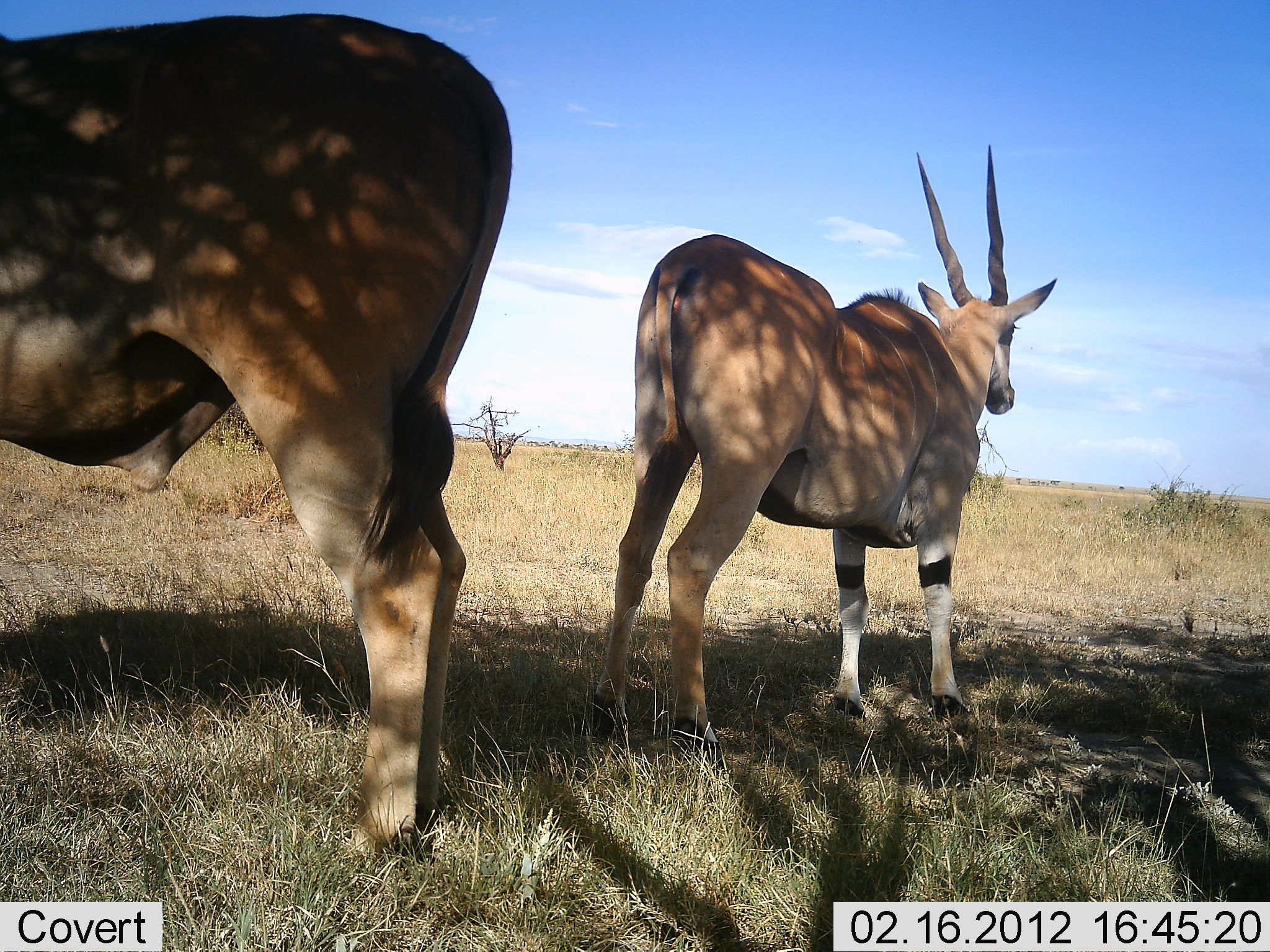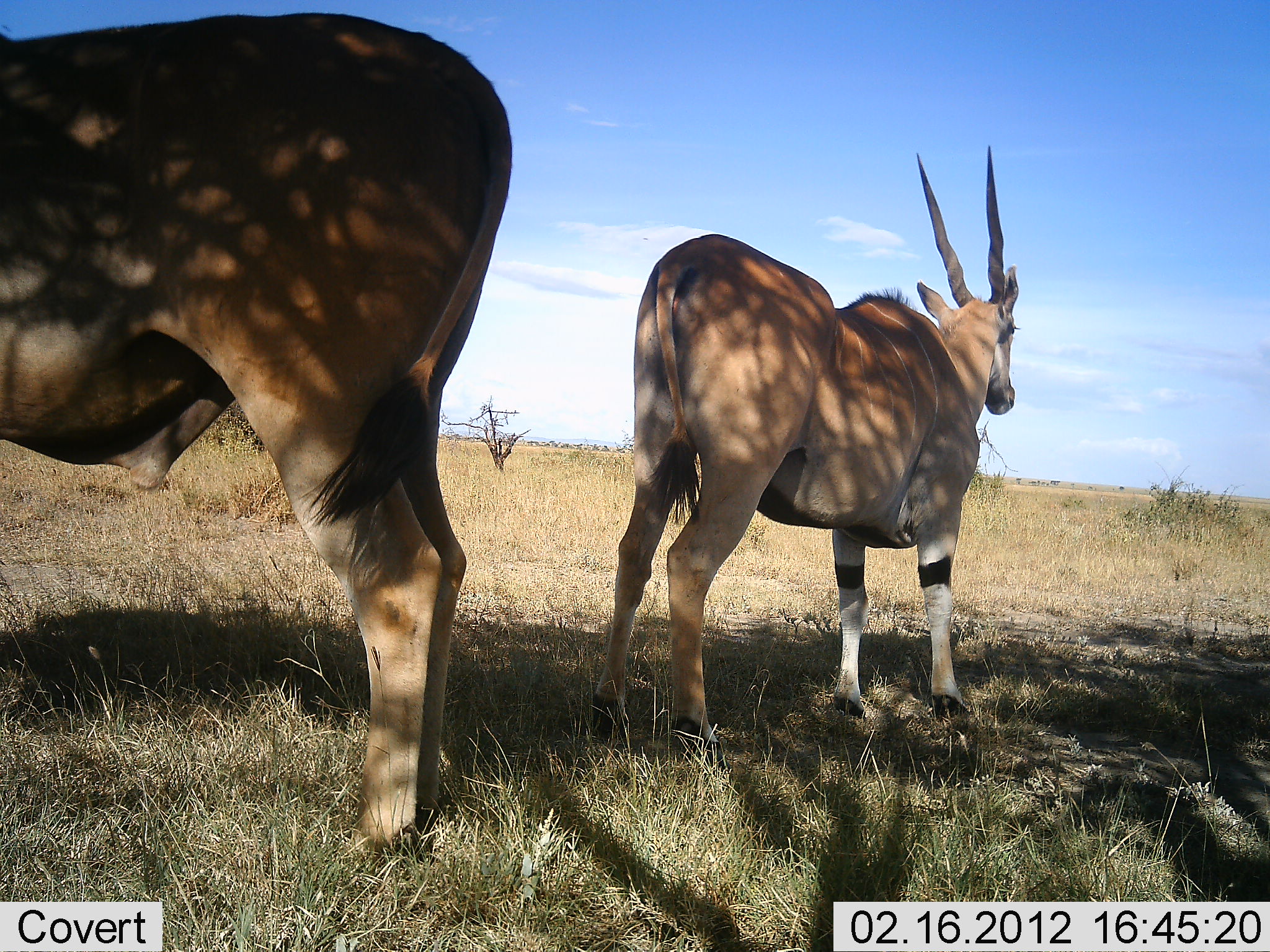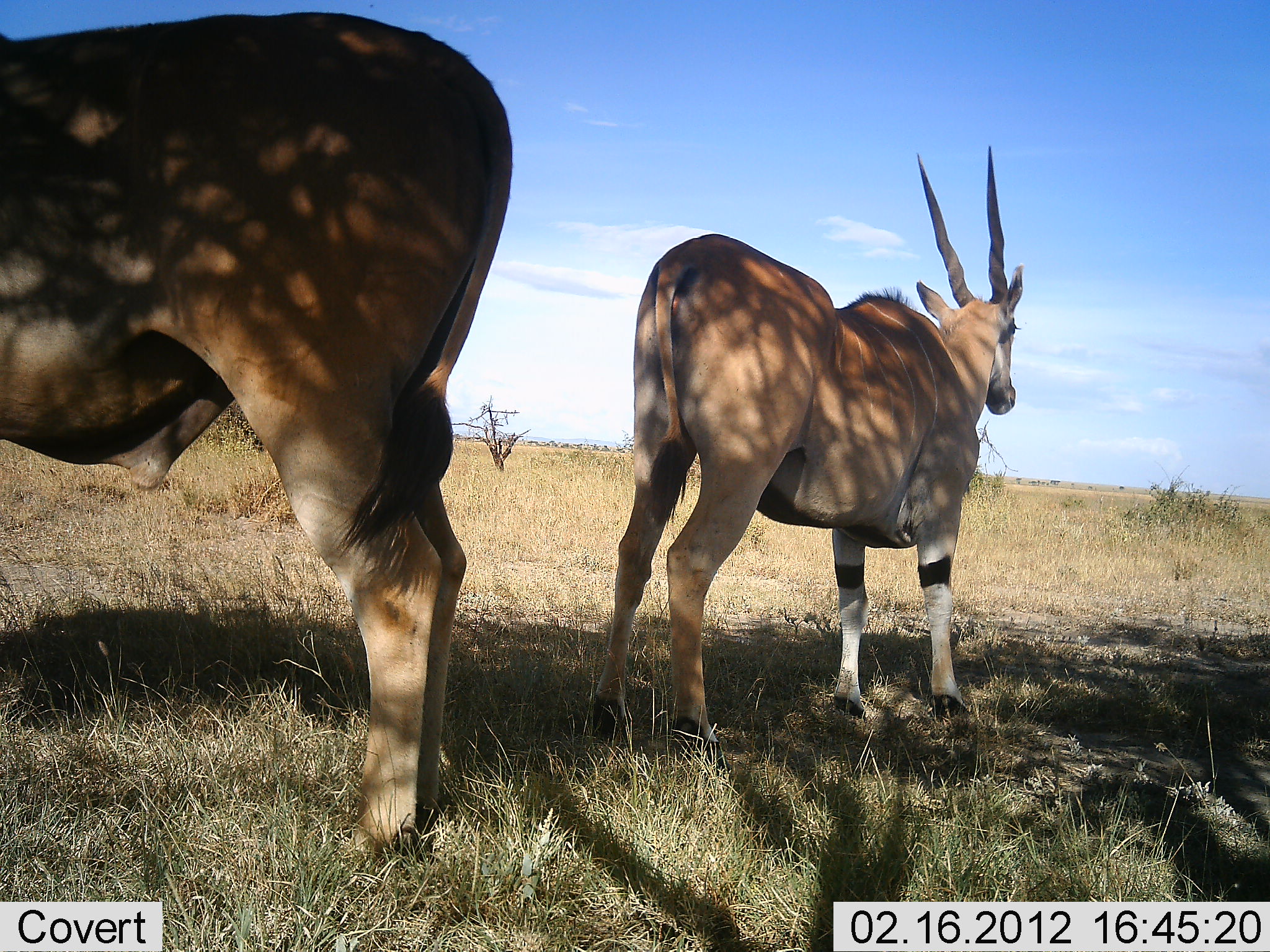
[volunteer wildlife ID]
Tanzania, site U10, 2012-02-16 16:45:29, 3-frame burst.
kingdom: Animalia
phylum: Chordata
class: Mammalia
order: Artiodactyla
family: Bovidae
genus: Tragelaphus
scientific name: Tragelaphus oryx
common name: eland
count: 2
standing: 100%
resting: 0%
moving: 0%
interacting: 0%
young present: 0%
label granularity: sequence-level